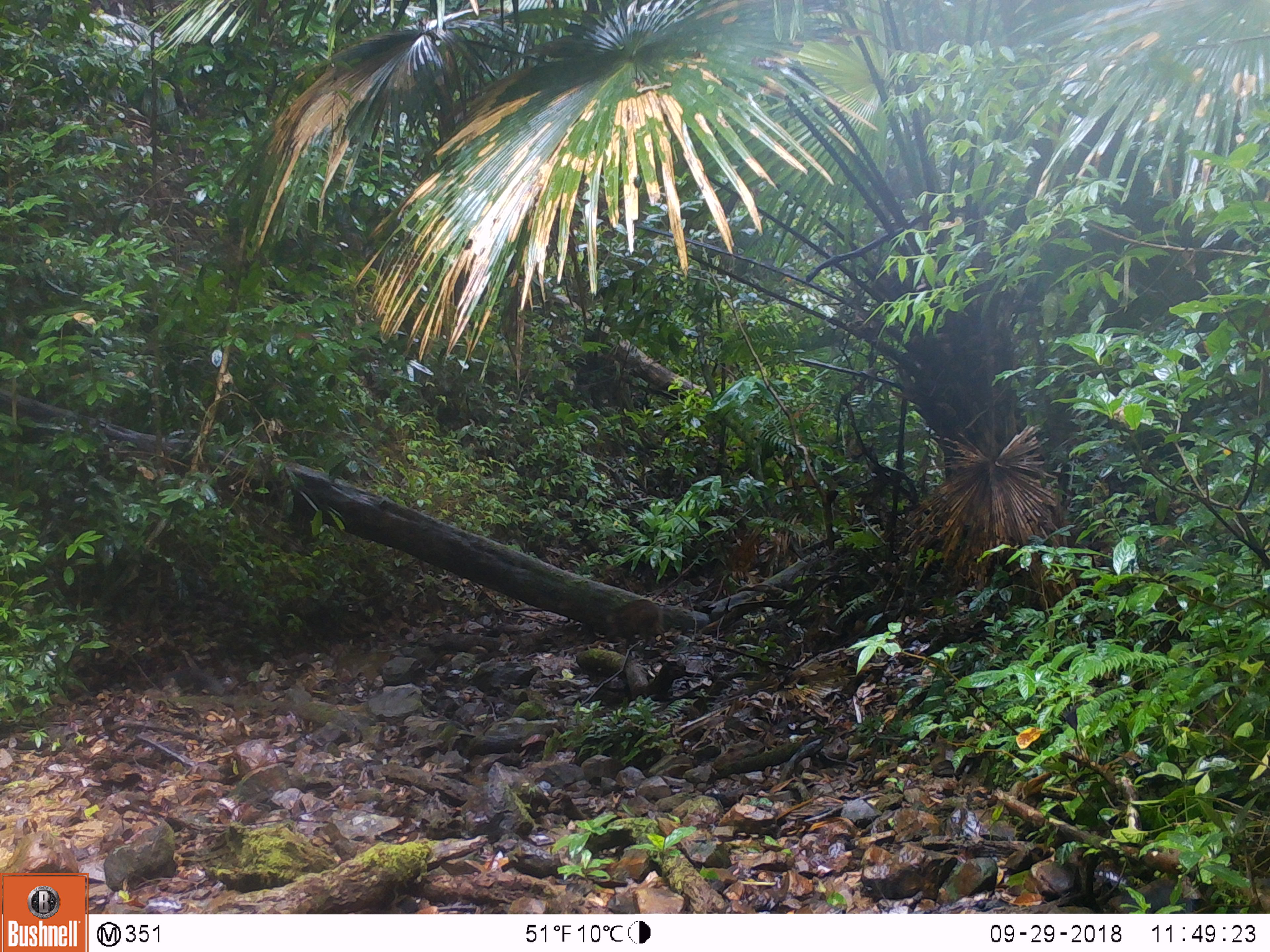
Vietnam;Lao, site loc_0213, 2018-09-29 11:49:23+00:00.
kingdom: Animalia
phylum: Chordata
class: Mammalia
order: Artiodactyla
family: Suidae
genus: Sus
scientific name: Sus scrofa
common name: eurasian wild pig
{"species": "eurasian wild pig (Sus scrofa)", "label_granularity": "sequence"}